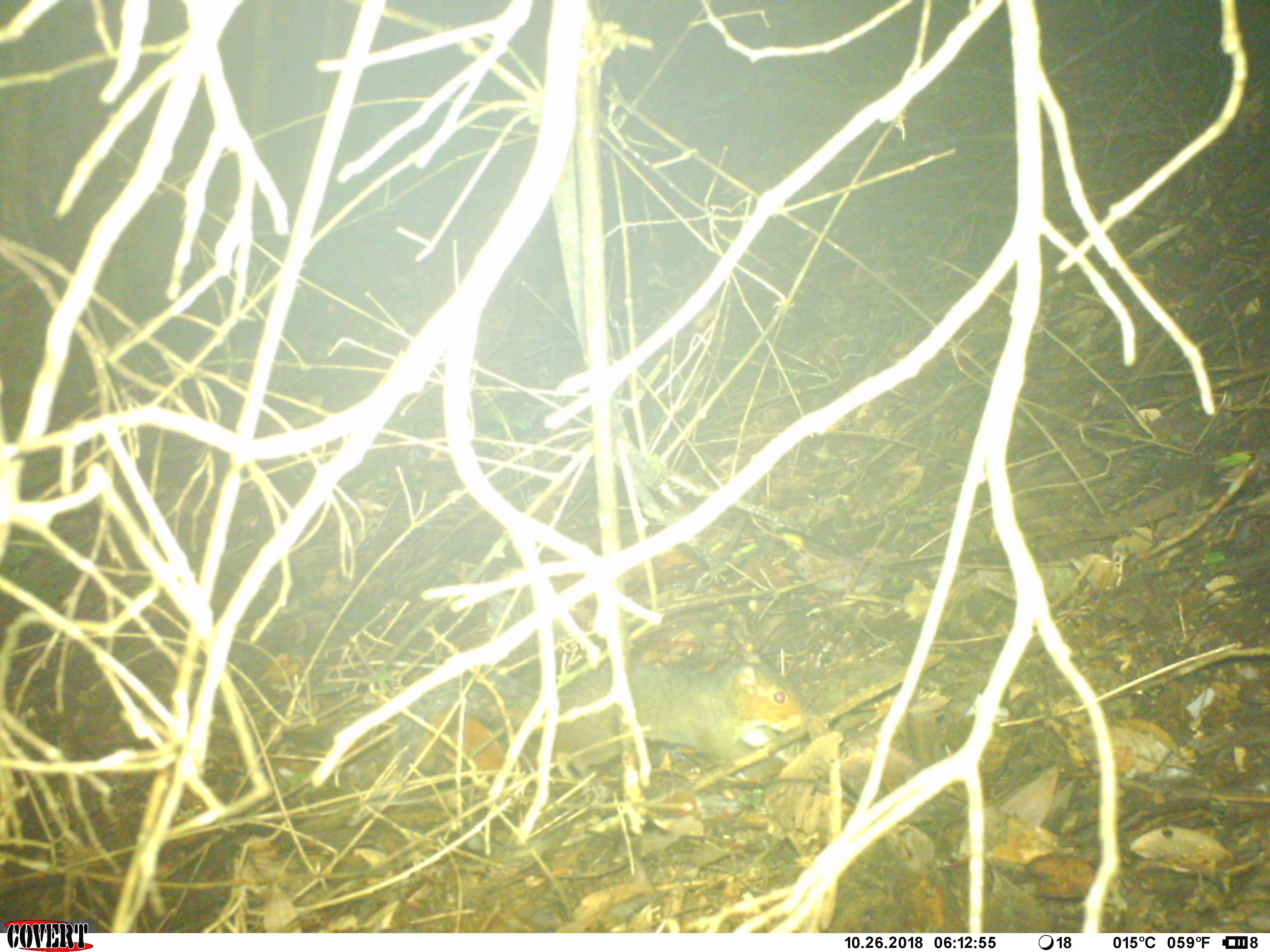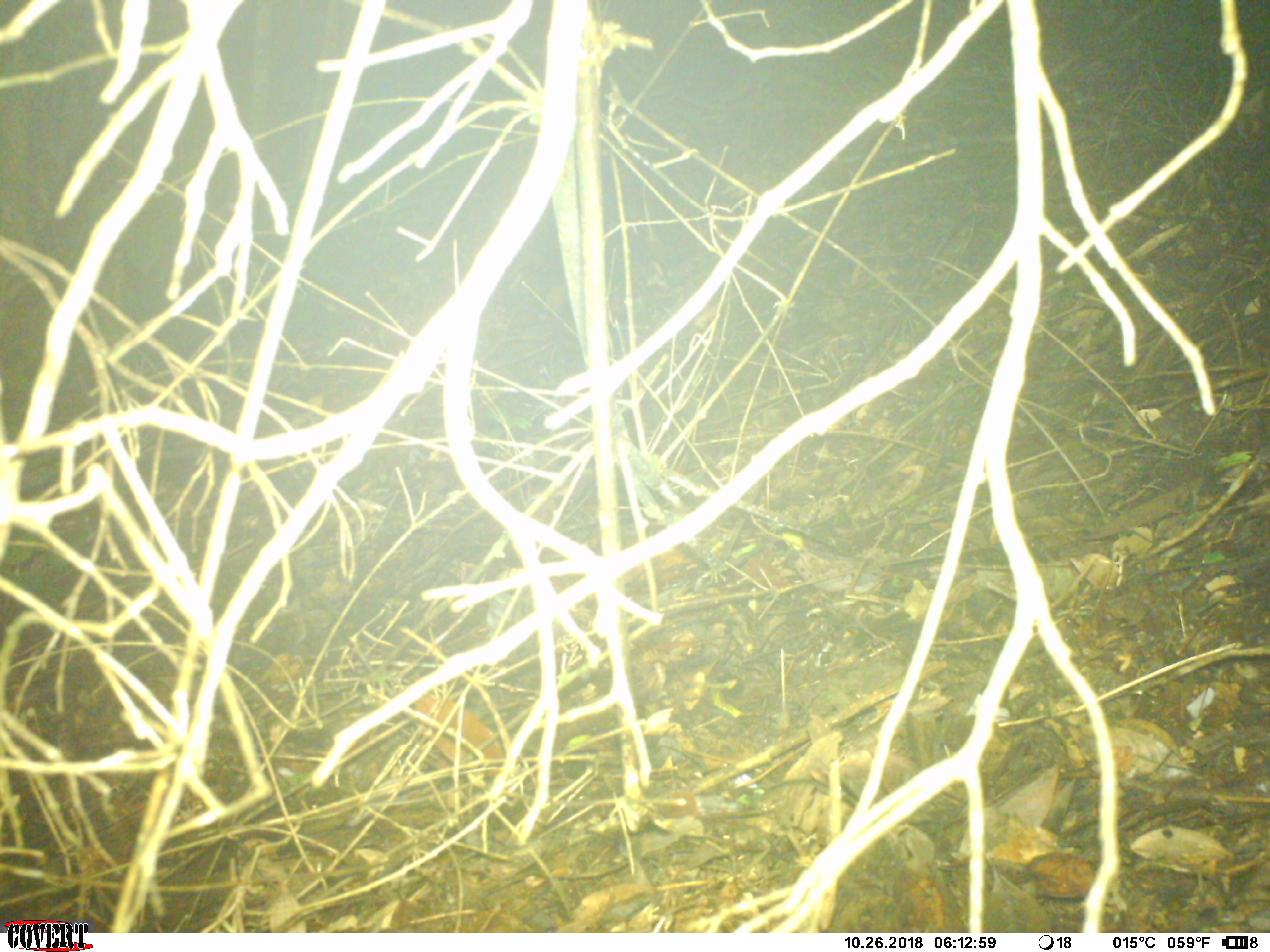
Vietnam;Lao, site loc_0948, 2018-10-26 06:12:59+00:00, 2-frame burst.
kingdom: Animalia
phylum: Chordata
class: Mammalia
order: Rodentia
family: Sciuridae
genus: Dremomys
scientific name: Dremomys rufigenis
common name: red-cheeked squirrel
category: red cheeked squirrel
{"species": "red cheeked squirrel (red-cheeked squirrel) (Dremomys rufigenis)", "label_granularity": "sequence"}